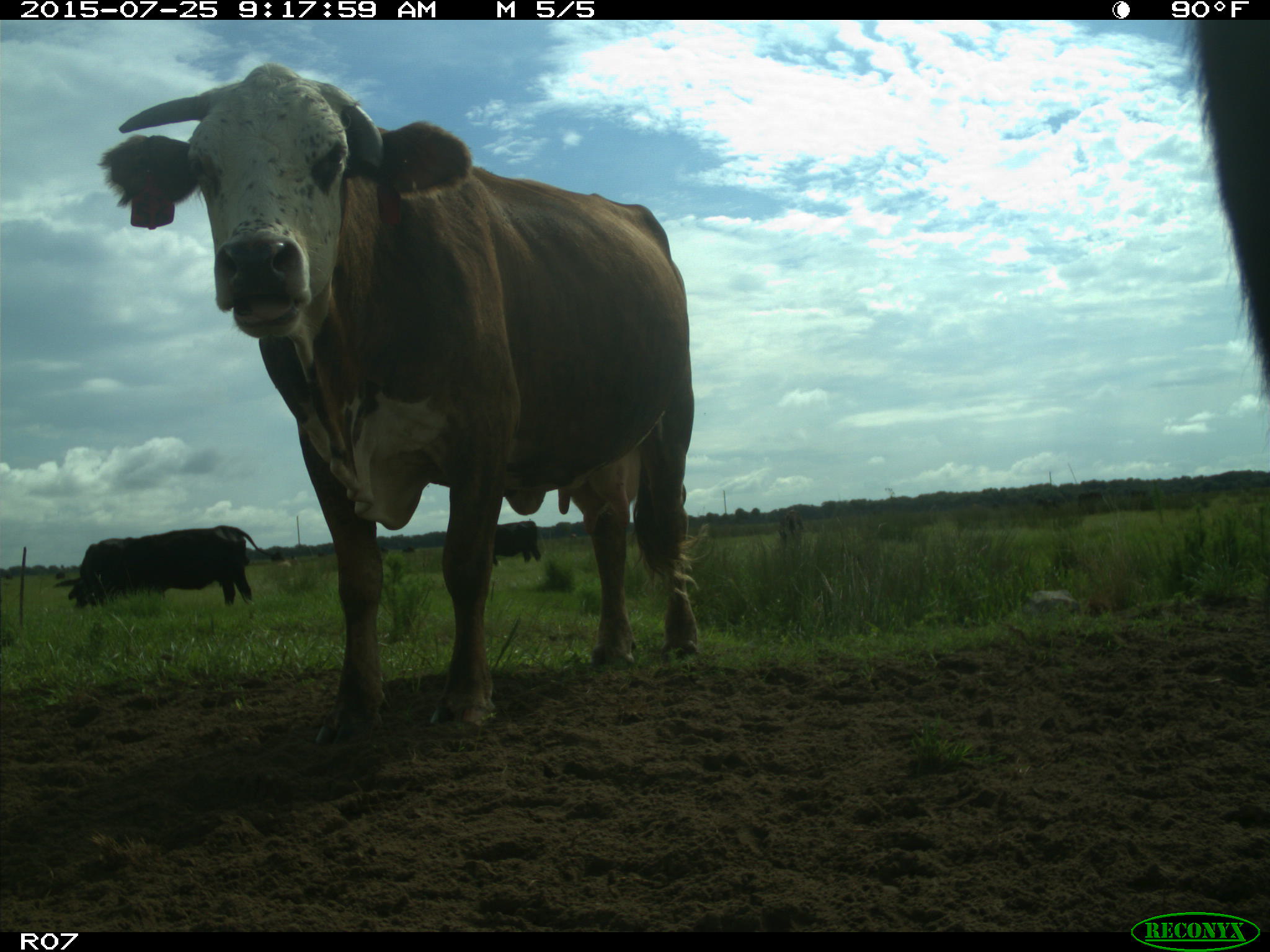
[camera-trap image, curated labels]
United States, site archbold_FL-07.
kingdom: Animalia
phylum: Chordata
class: Mammalia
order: Artiodactyla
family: Bovidae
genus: Bos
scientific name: Bos taurus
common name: domestic cow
Bos taurus (domestic cow).